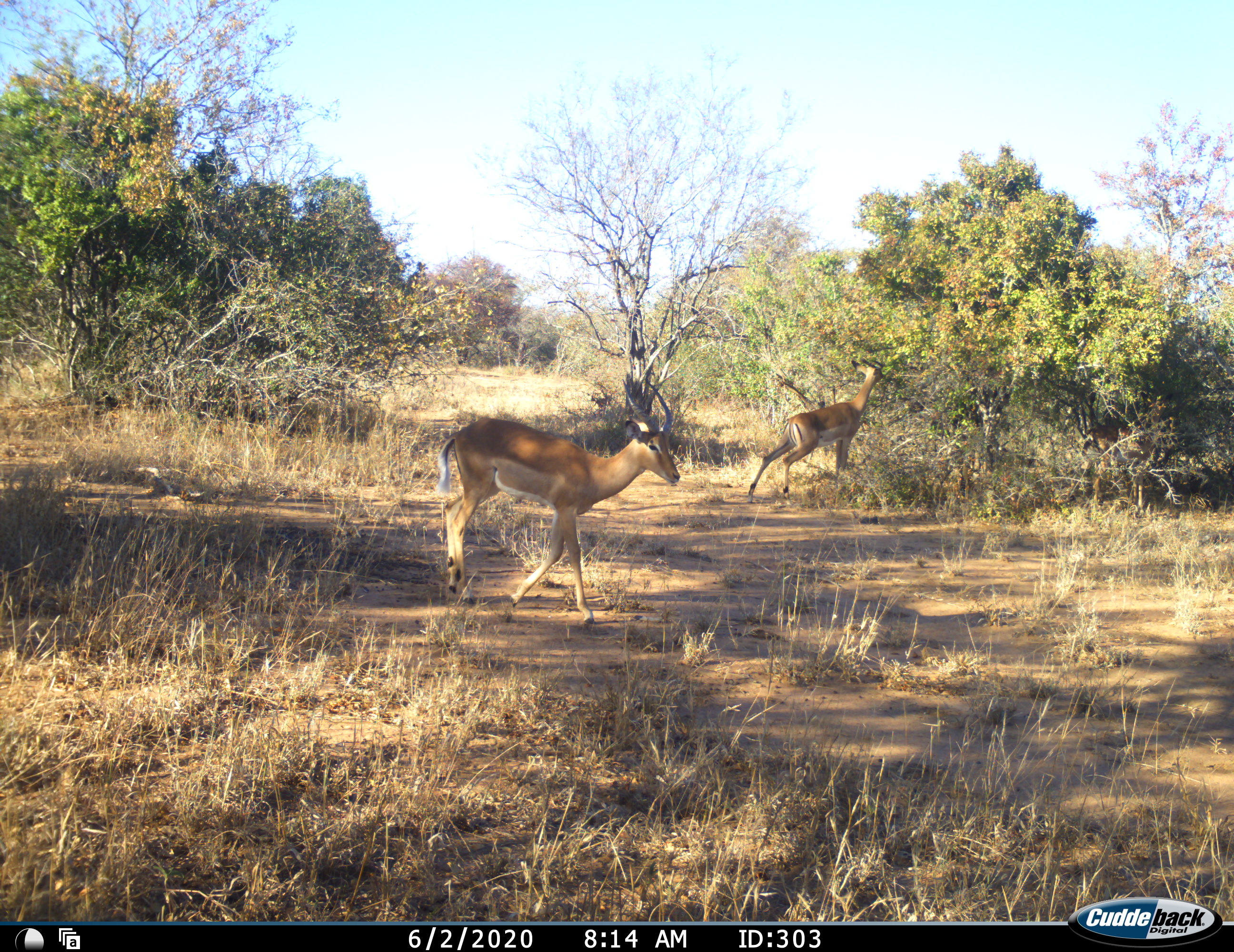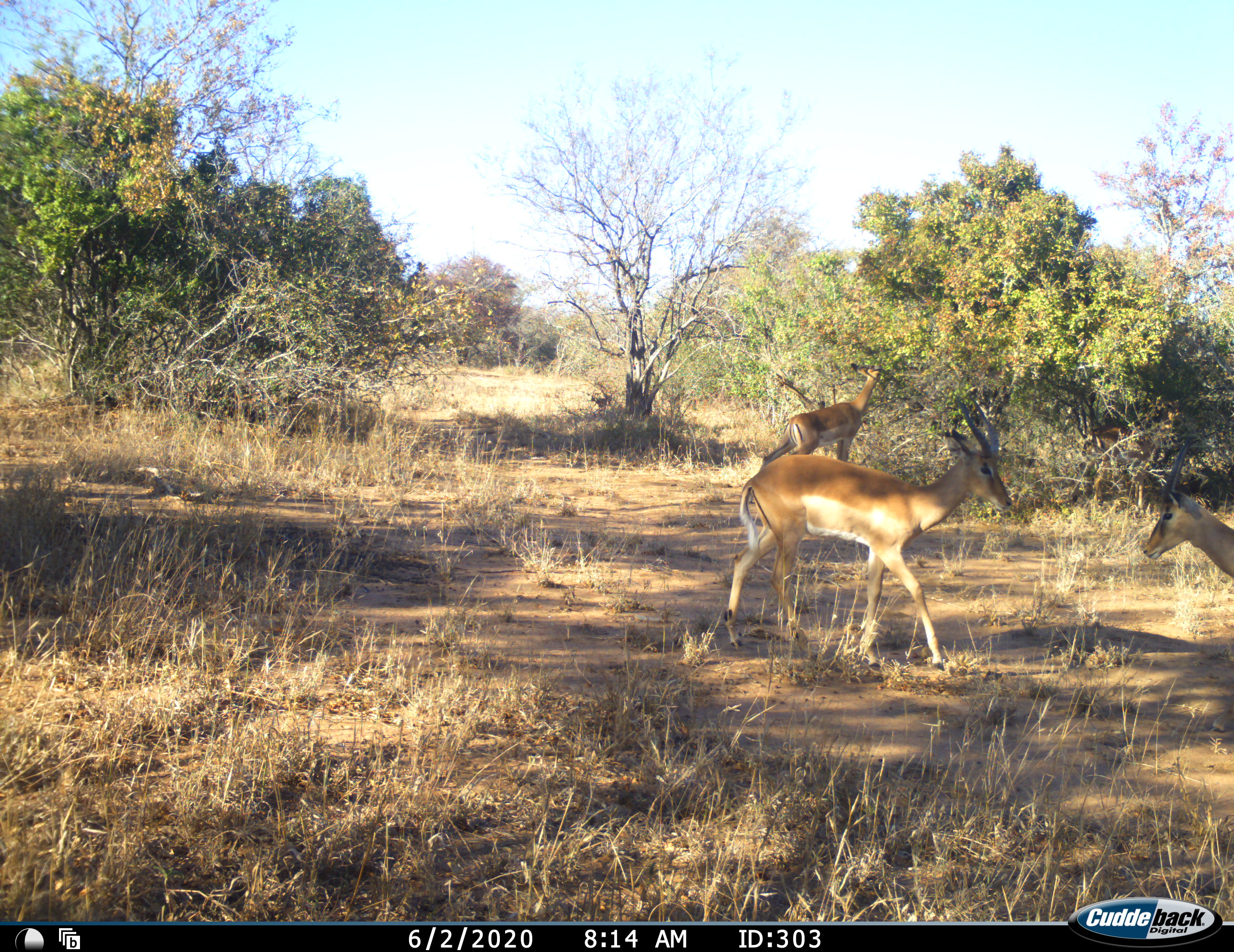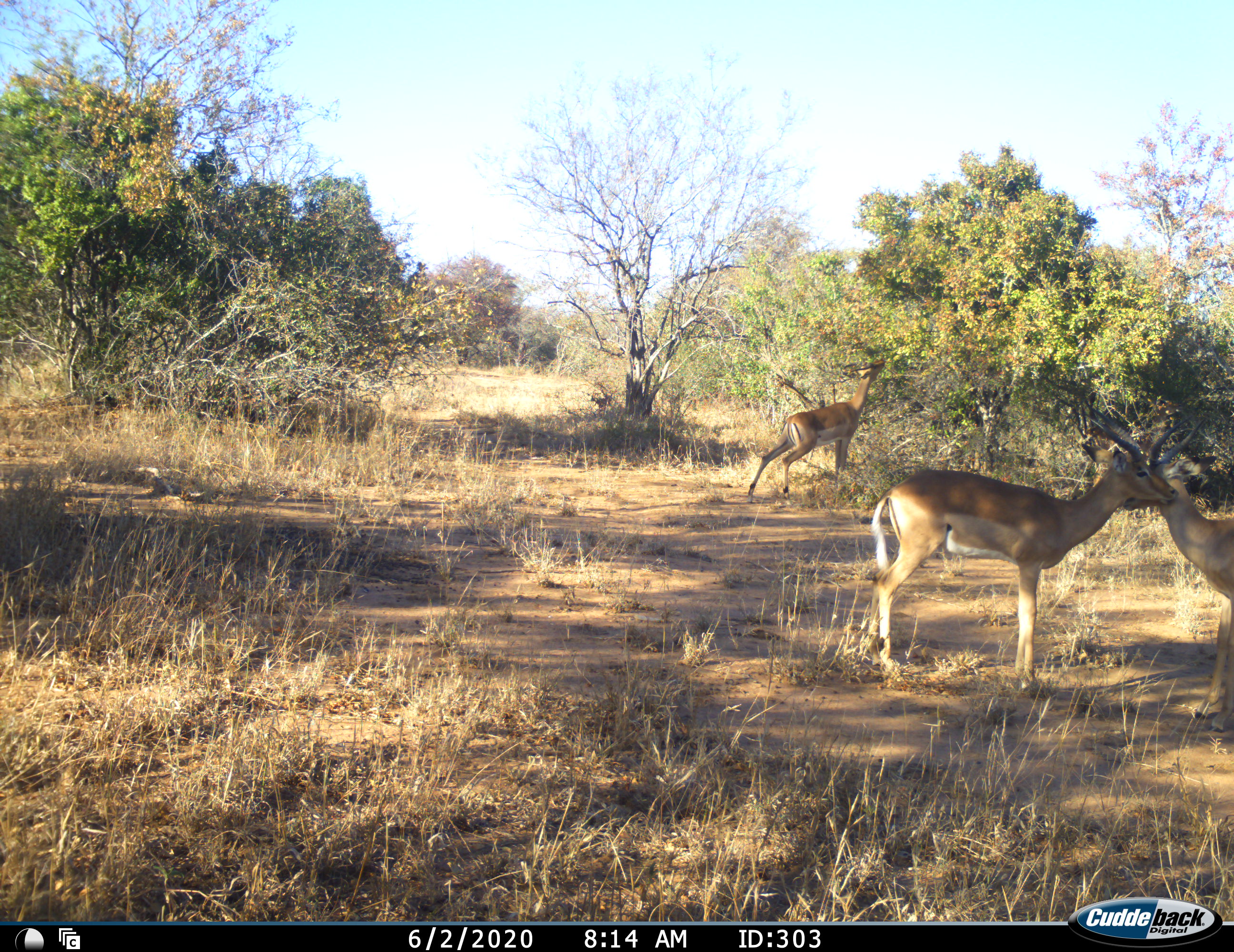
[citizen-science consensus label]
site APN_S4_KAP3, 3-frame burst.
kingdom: Animalia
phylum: Chordata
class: Mammalia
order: Artiodactyla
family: Bovidae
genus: Aepyceros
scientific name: Aepyceros melampus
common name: impala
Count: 3.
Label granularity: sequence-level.